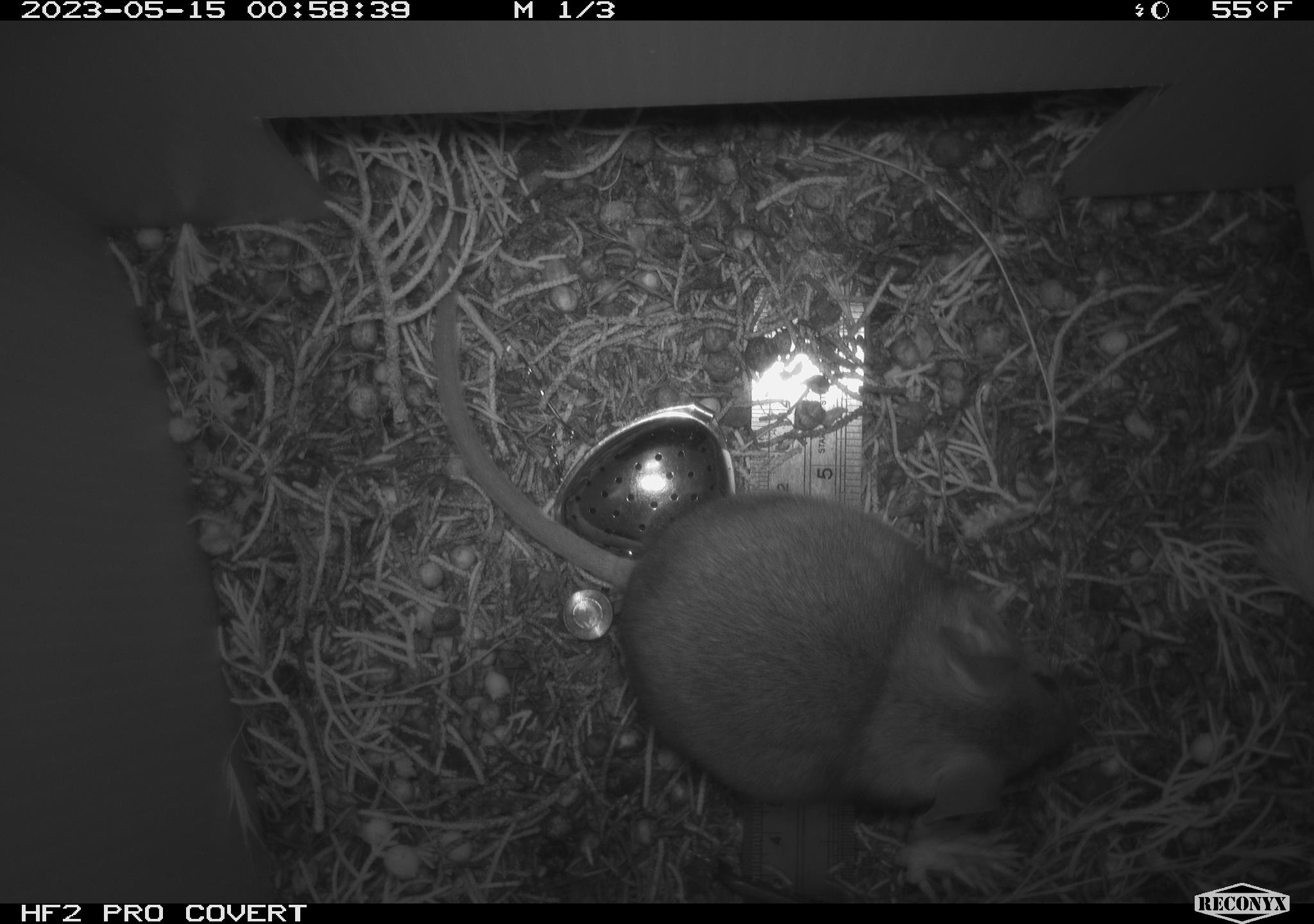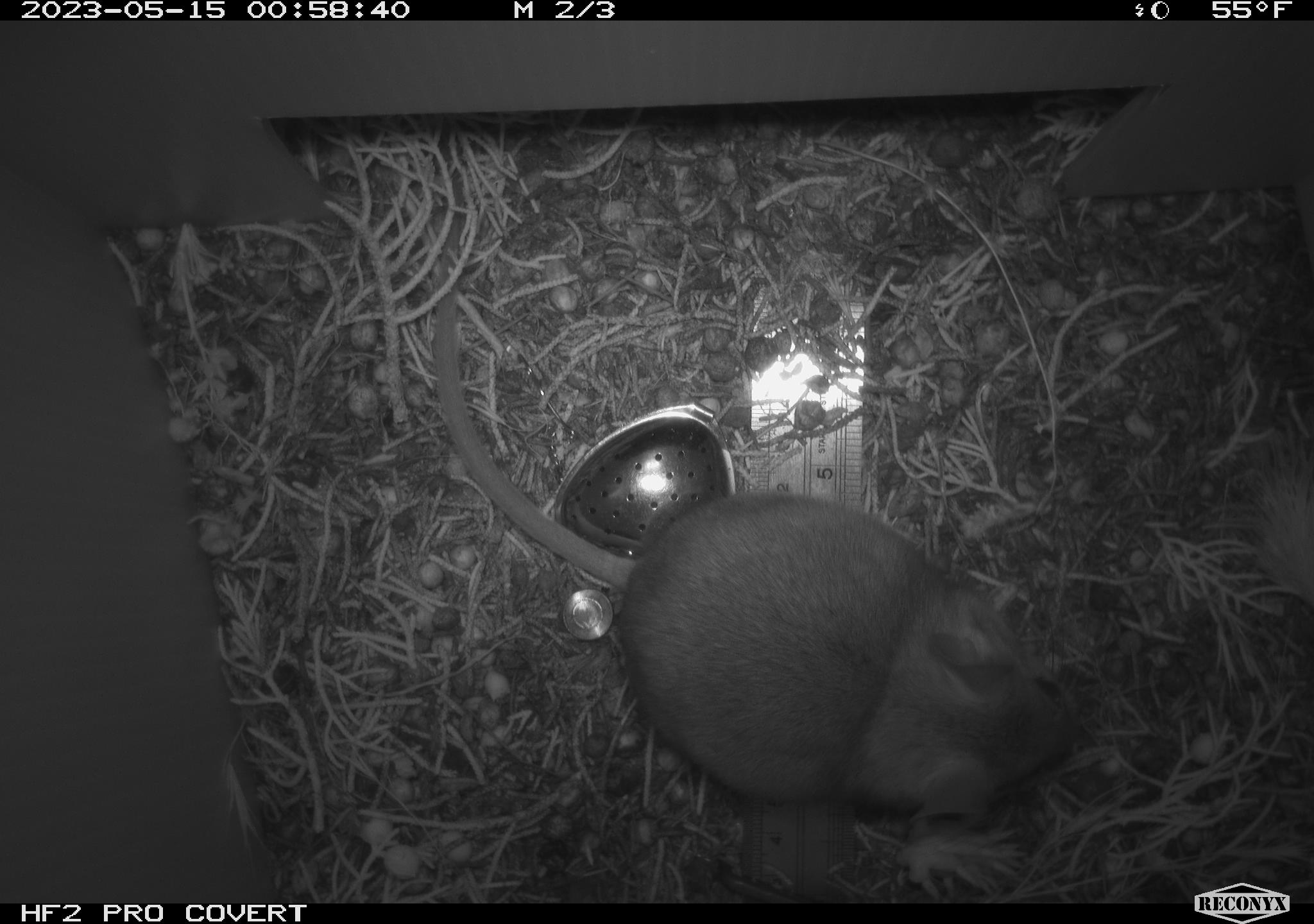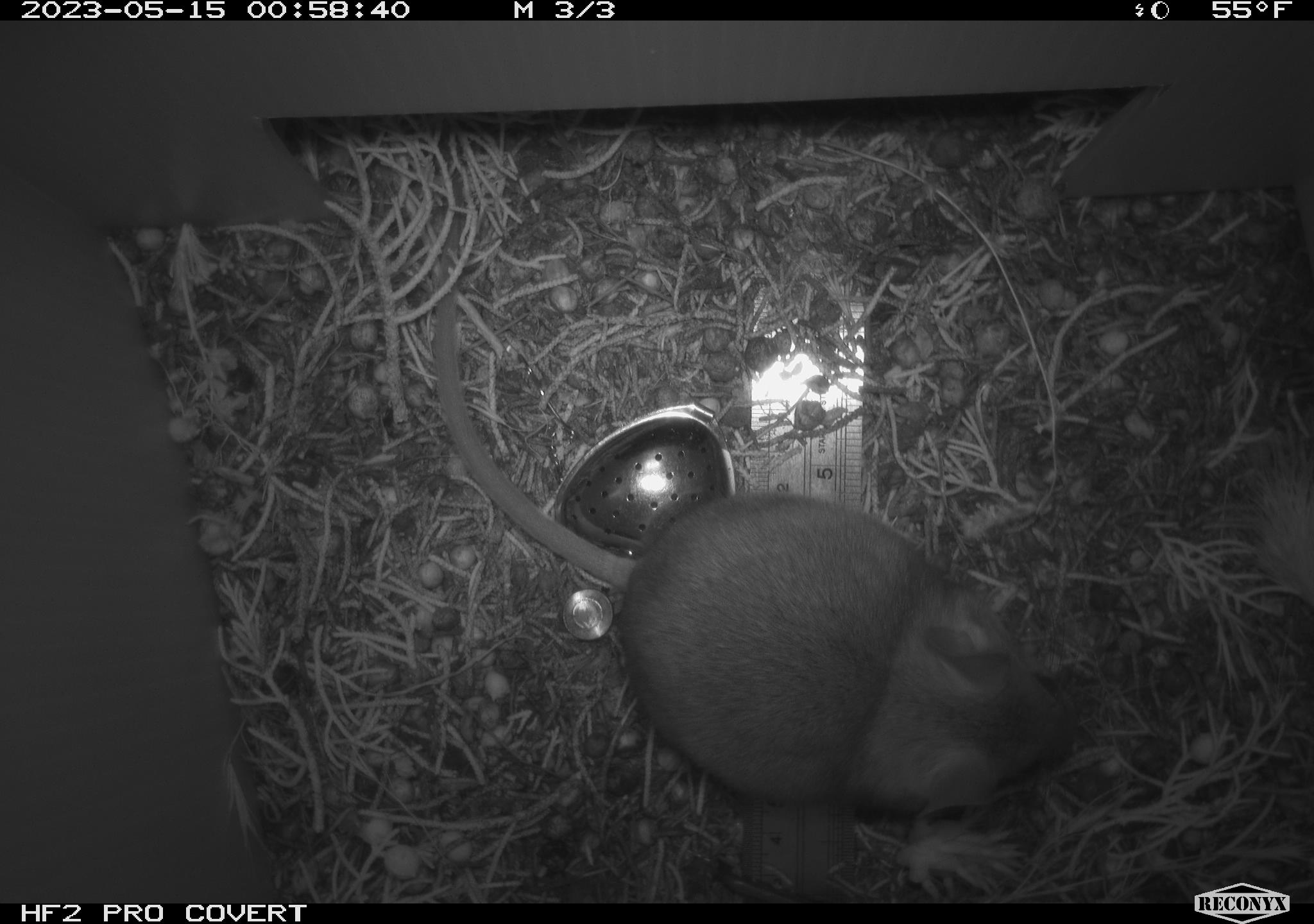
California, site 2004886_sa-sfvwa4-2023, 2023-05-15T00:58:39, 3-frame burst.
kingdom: Animalia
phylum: Chordata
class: Mammalia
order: Rodentia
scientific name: Rodentia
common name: mouse species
Mouse species (Rodentia).